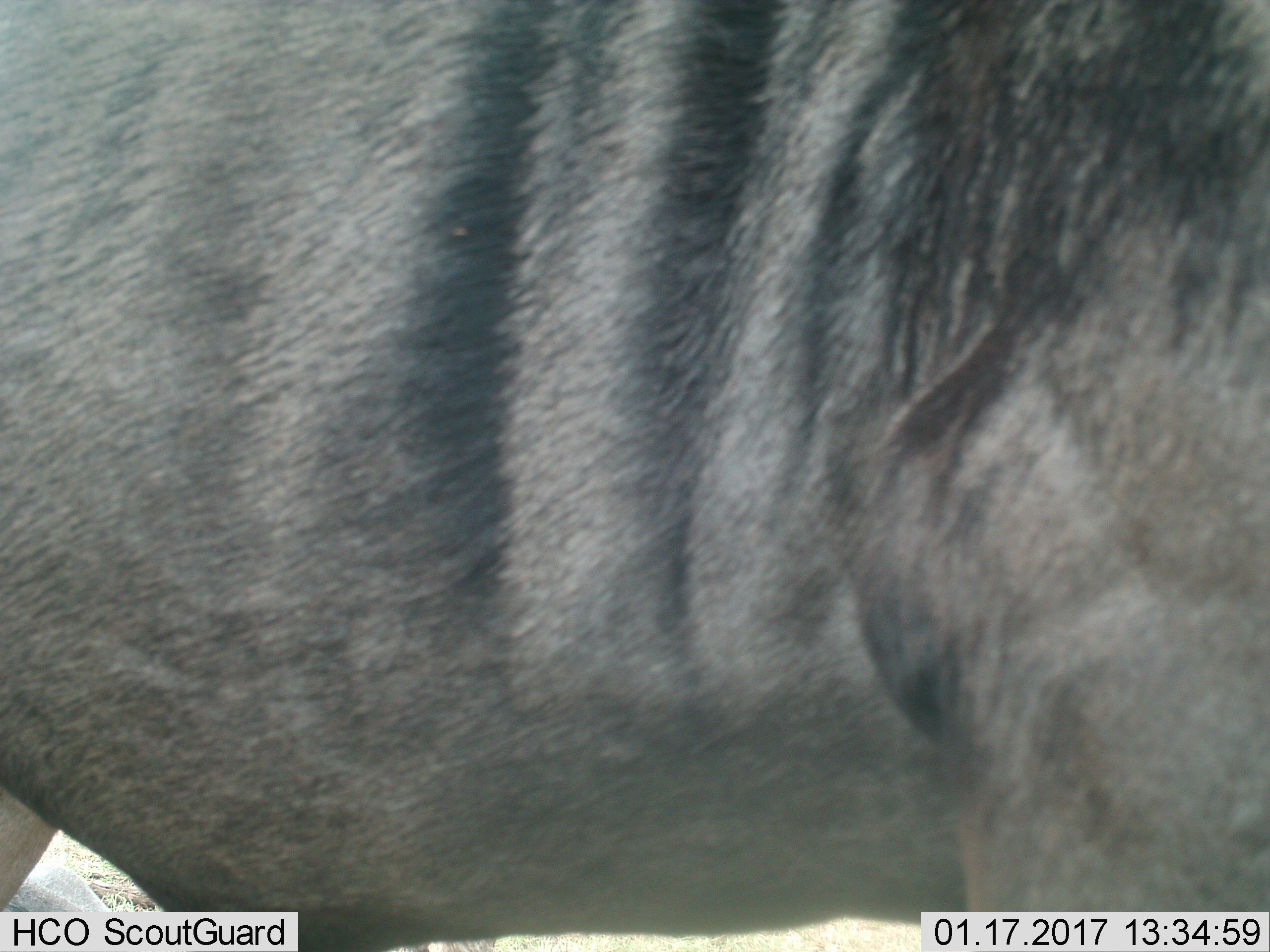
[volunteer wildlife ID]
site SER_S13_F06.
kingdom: Animalia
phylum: Chordata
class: Mammalia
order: Artiodactyla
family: Bovidae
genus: Connochaetes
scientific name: Connochaetes taurinus taurinus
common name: blue wildebeest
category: wildebeestblue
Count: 1.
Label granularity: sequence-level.